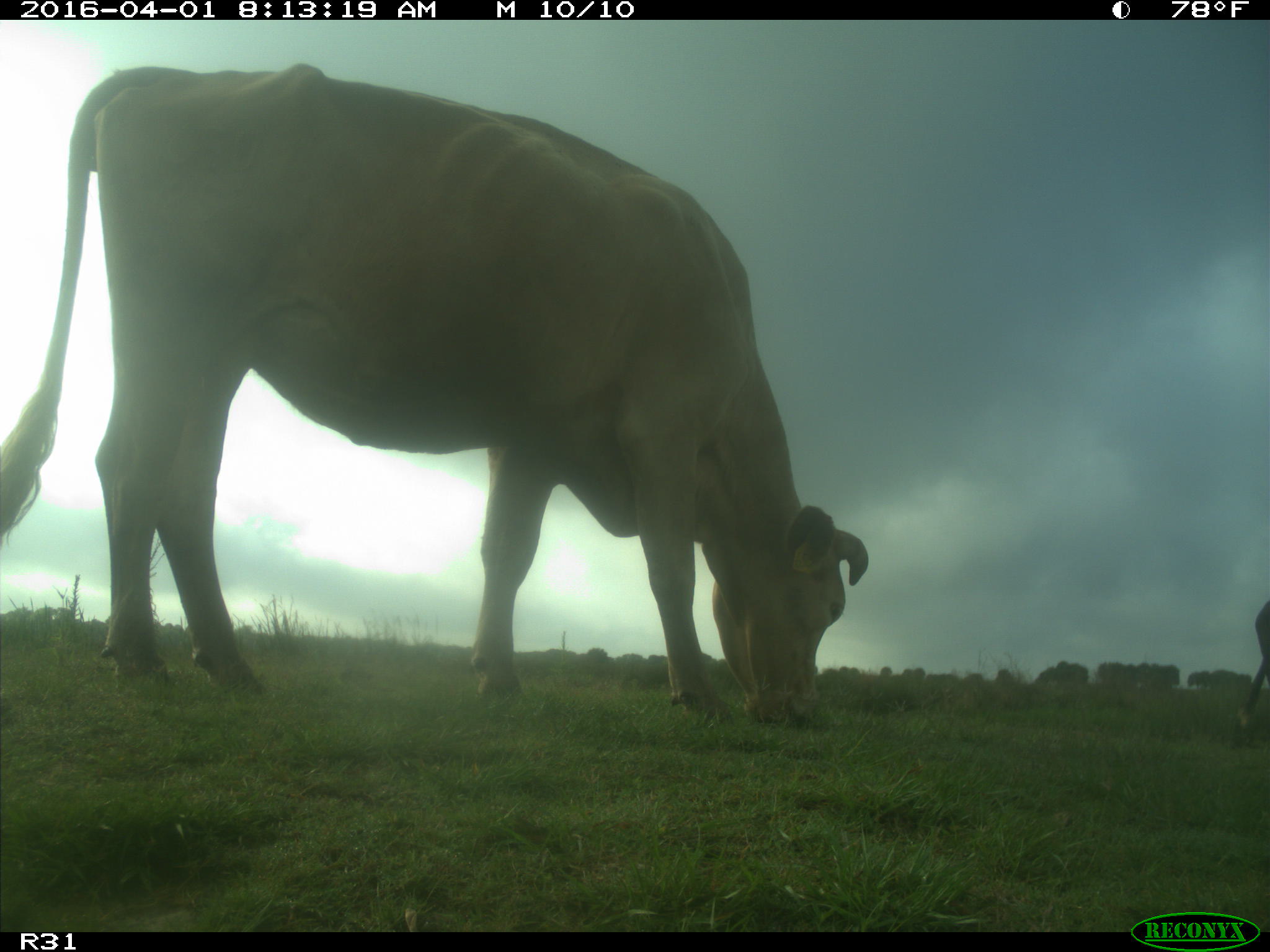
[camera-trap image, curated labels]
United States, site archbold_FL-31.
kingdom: Animalia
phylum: Chordata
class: Mammalia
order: Artiodactyla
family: Bovidae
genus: Bos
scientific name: Bos taurus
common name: domestic cow